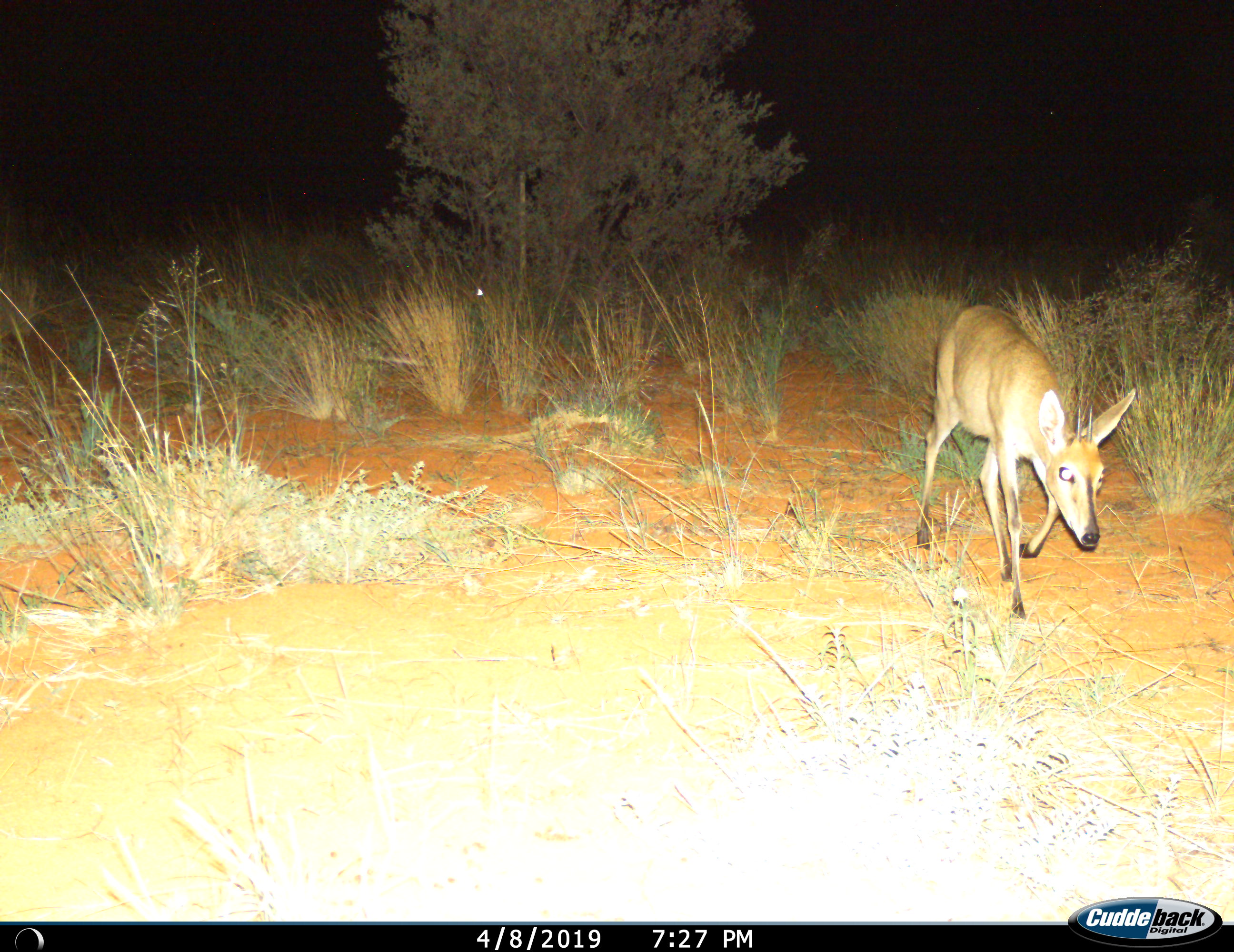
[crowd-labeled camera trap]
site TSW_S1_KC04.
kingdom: Animalia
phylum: Chordata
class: Mammalia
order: Artiodactyla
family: Bovidae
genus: Sylvicapra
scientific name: Sylvicapra grimmia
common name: common duiker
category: duikercommongrey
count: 1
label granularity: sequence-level